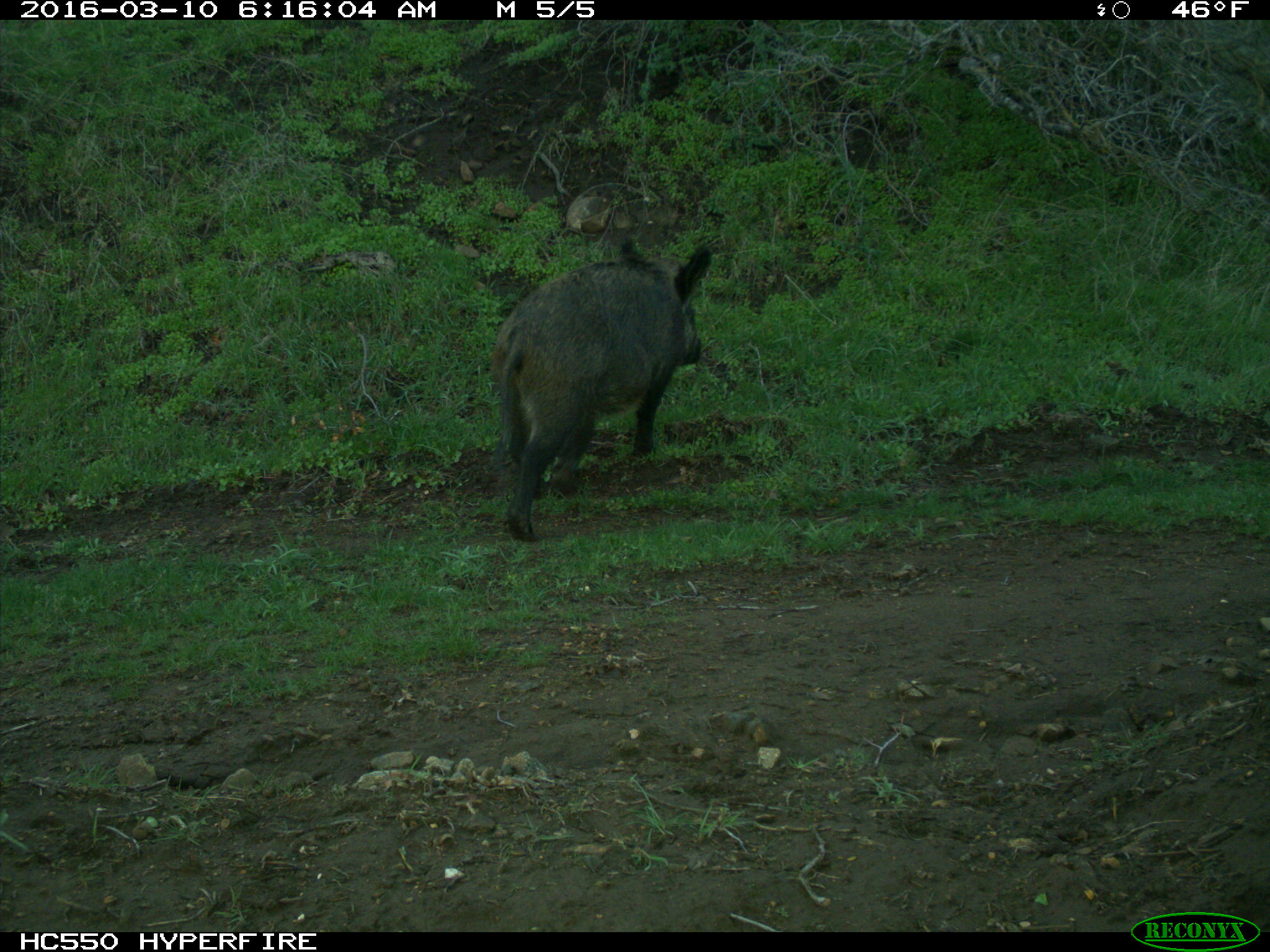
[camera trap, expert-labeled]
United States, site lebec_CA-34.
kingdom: Animalia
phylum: Chordata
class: Mammalia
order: Artiodactyla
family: Suidae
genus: Sus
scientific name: Sus scrofa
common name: wild boar